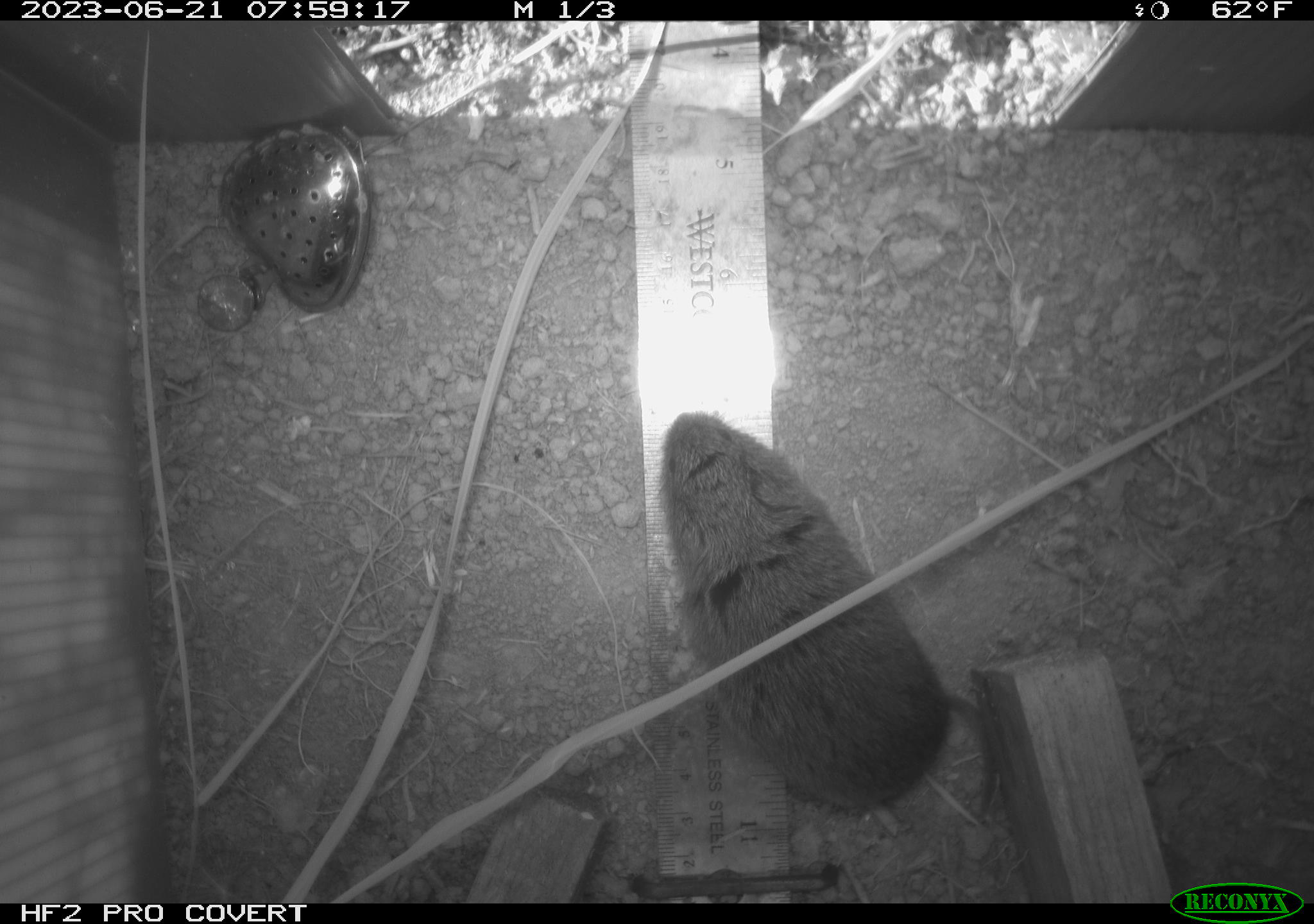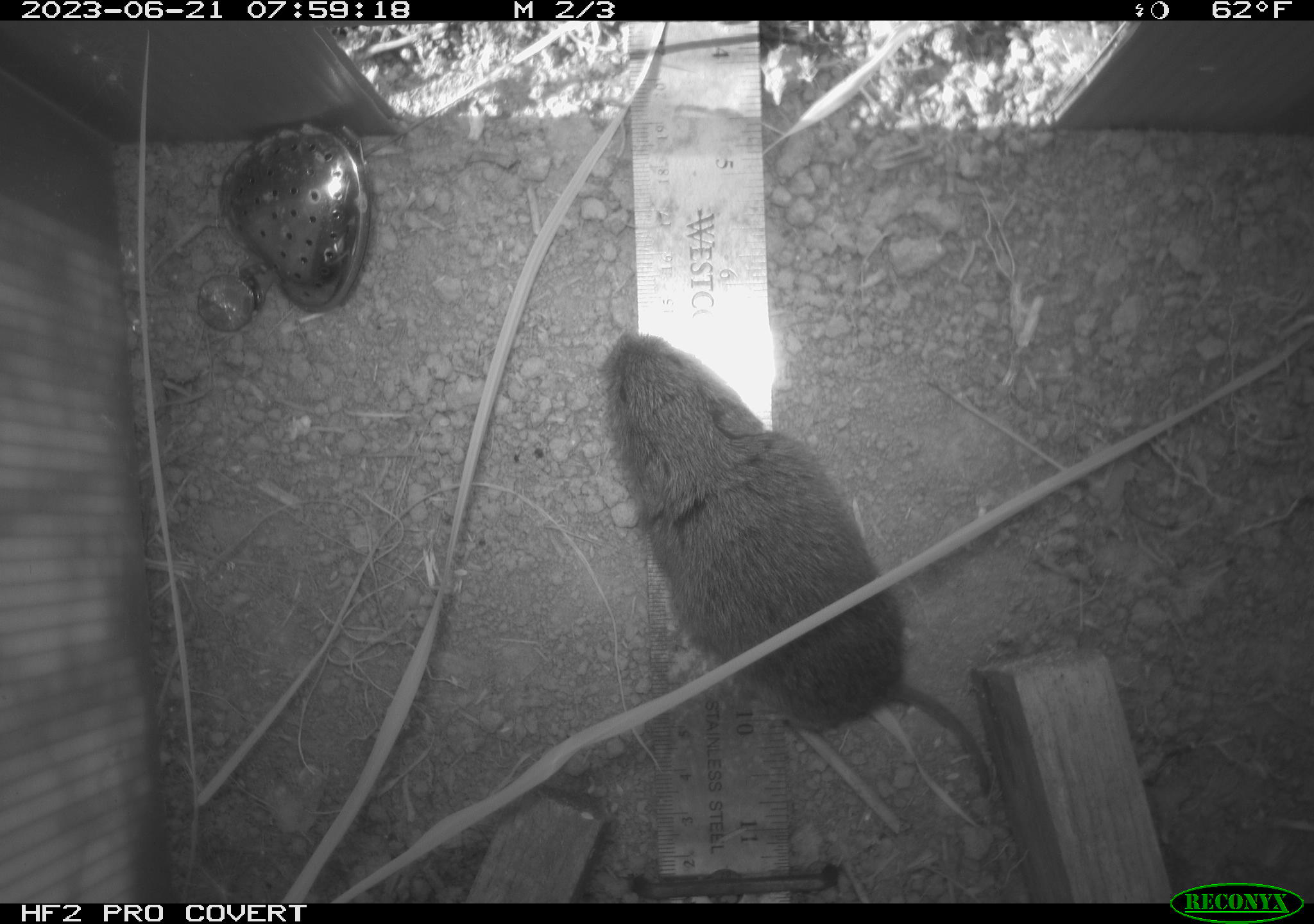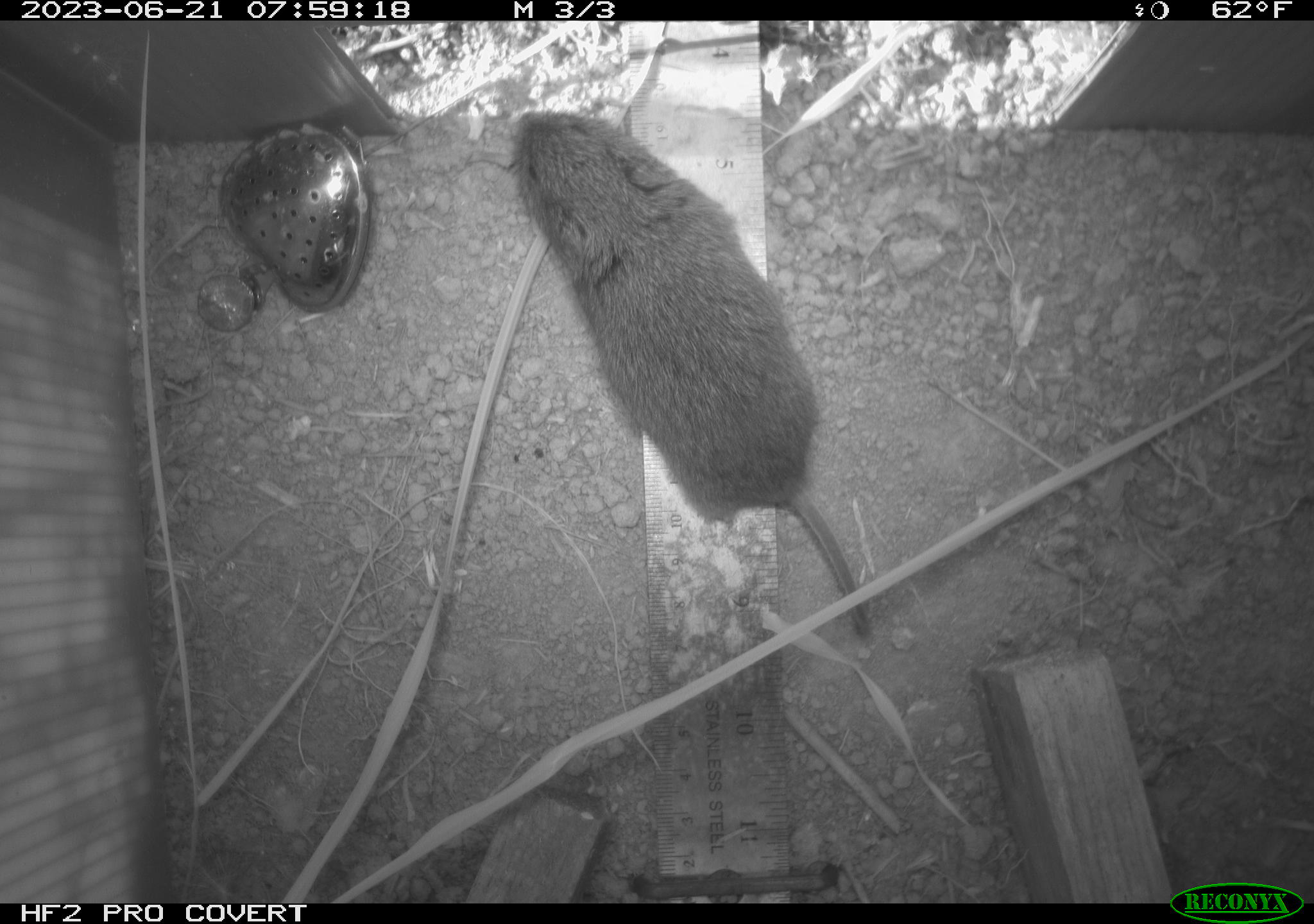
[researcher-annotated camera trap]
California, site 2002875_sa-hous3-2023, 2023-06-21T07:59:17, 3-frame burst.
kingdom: Animalia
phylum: Chordata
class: Mammalia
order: Rodentia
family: Cricetidae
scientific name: Arvicolinae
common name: voles, lemmings, and muskrats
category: arvicolinae subfamily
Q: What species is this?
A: Arvicolinae subfamily (voles, lemmings, and muskrats) (Arvicolinae).